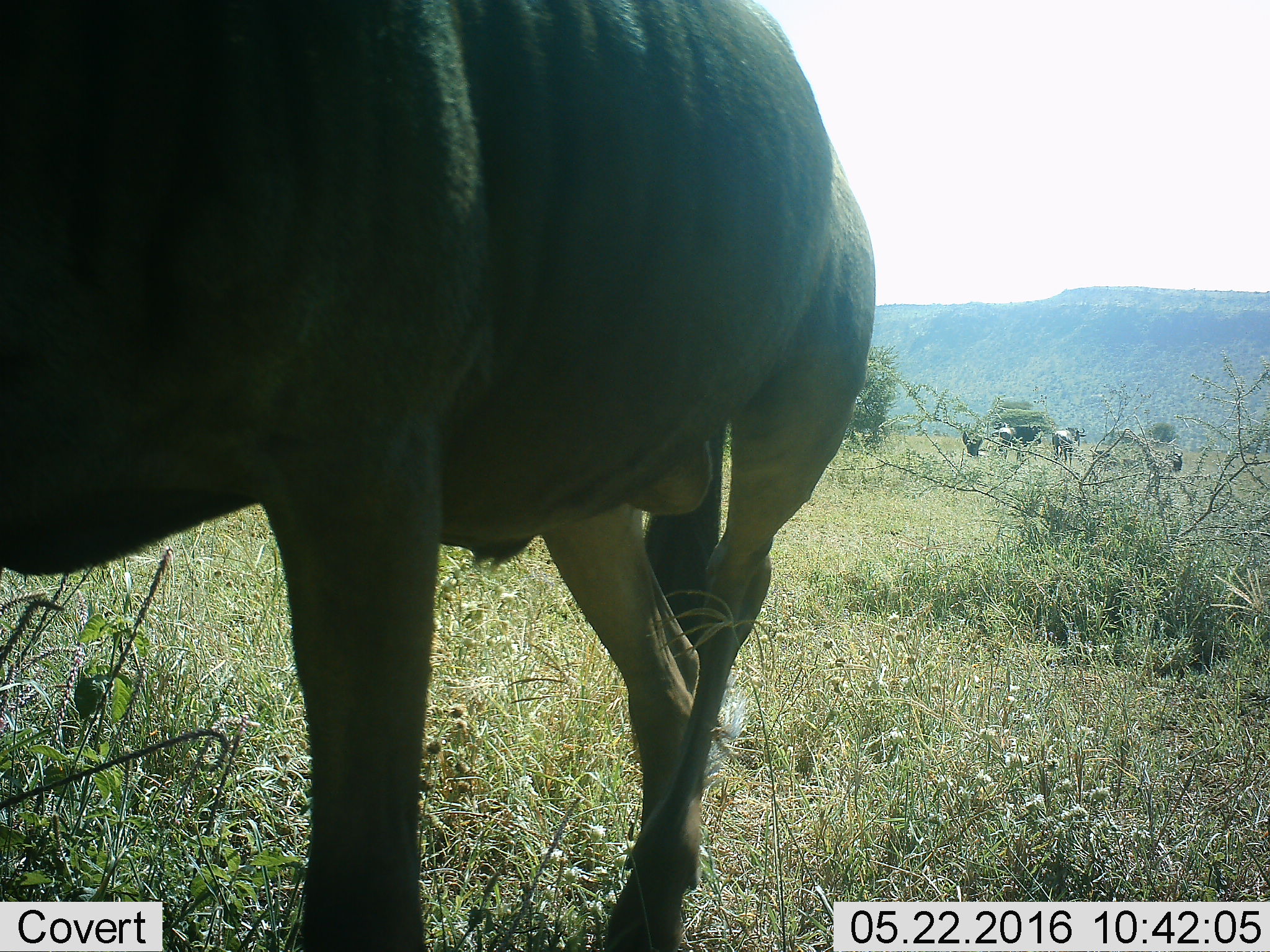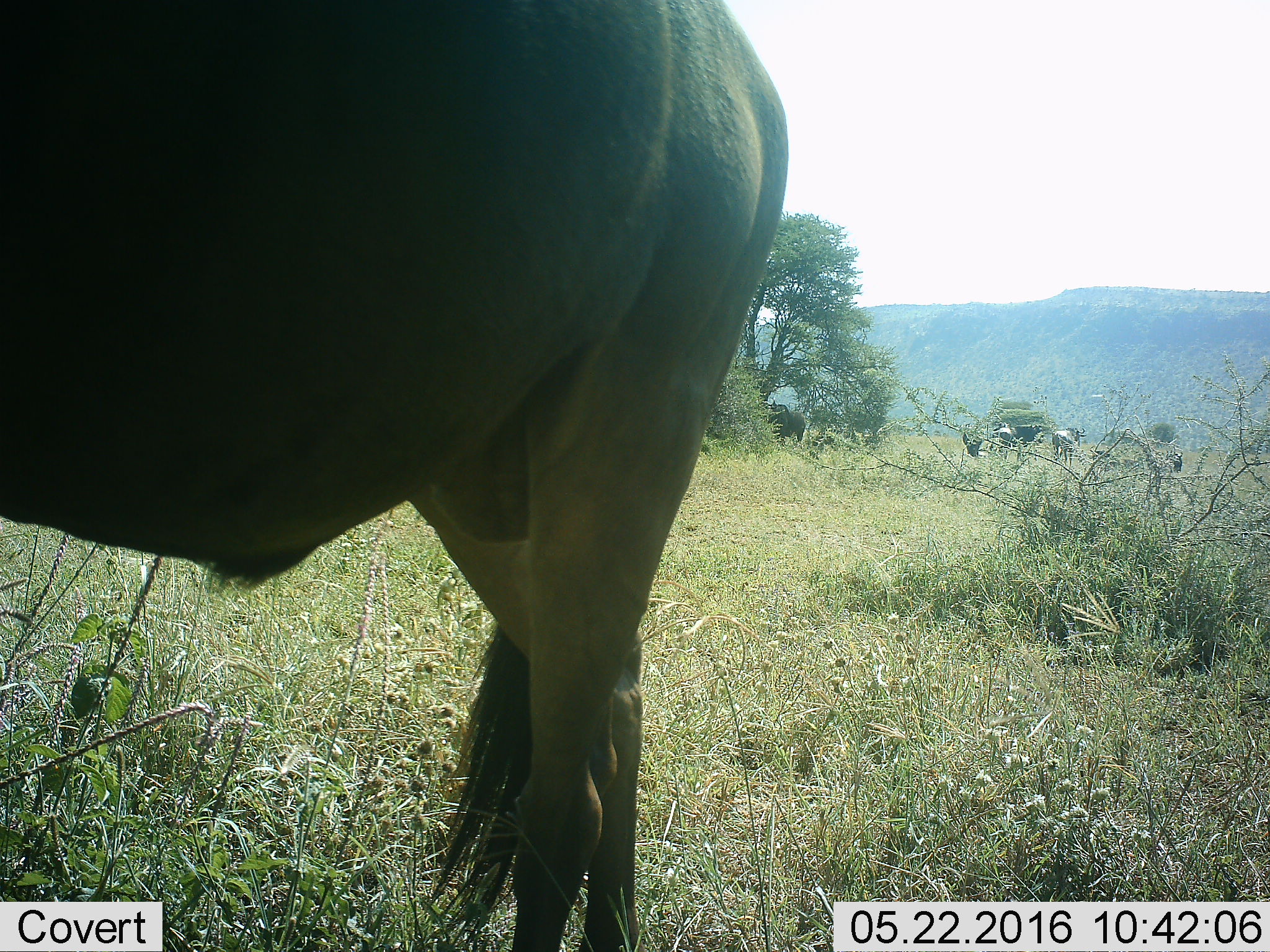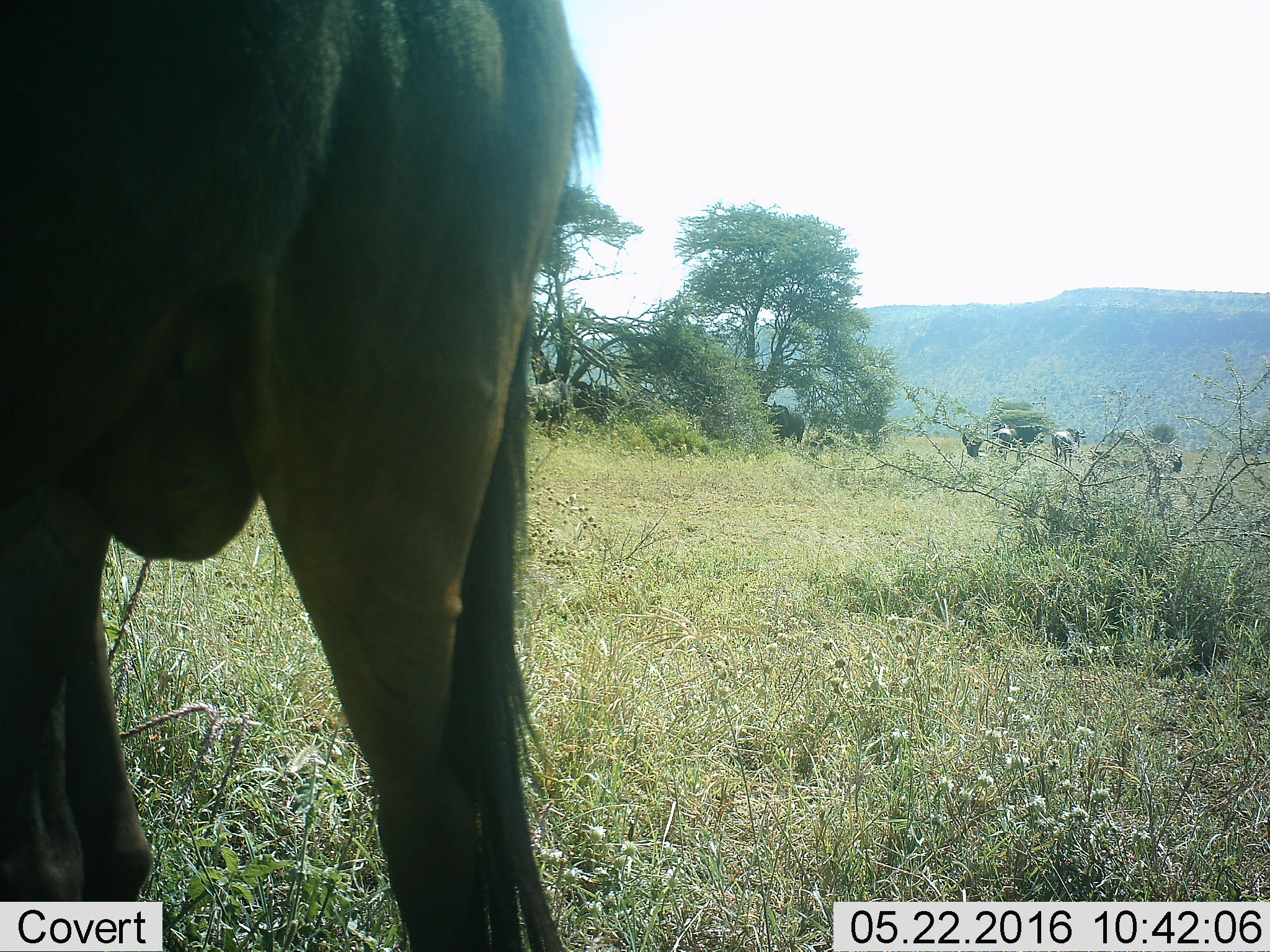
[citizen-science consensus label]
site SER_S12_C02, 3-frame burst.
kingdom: Animalia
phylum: Chordata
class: Mammalia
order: Artiodactyla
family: Bovidae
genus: Connochaetes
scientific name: Connochaetes taurinus taurinus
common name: blue wildebeest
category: wildebeestblue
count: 8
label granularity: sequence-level